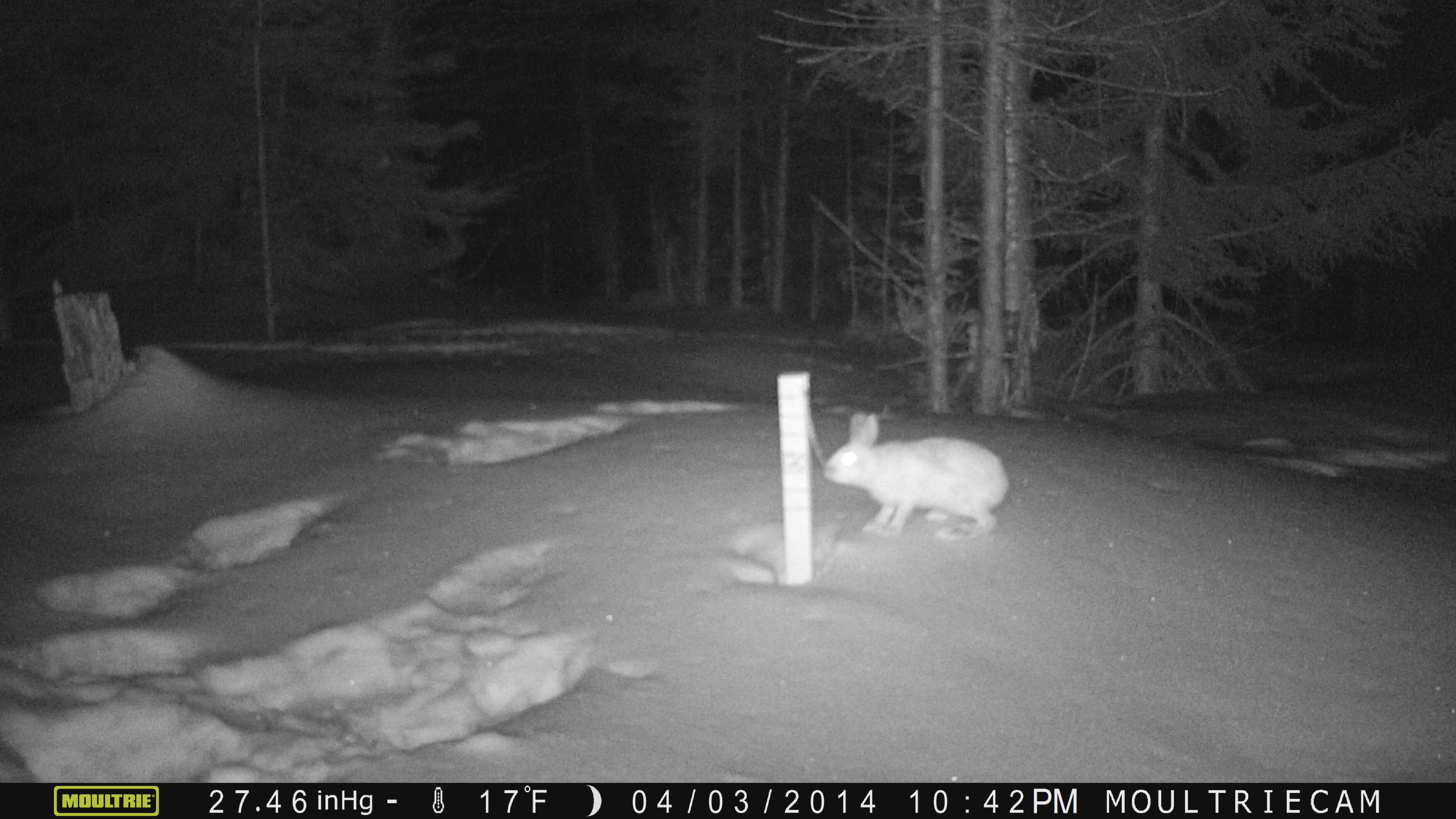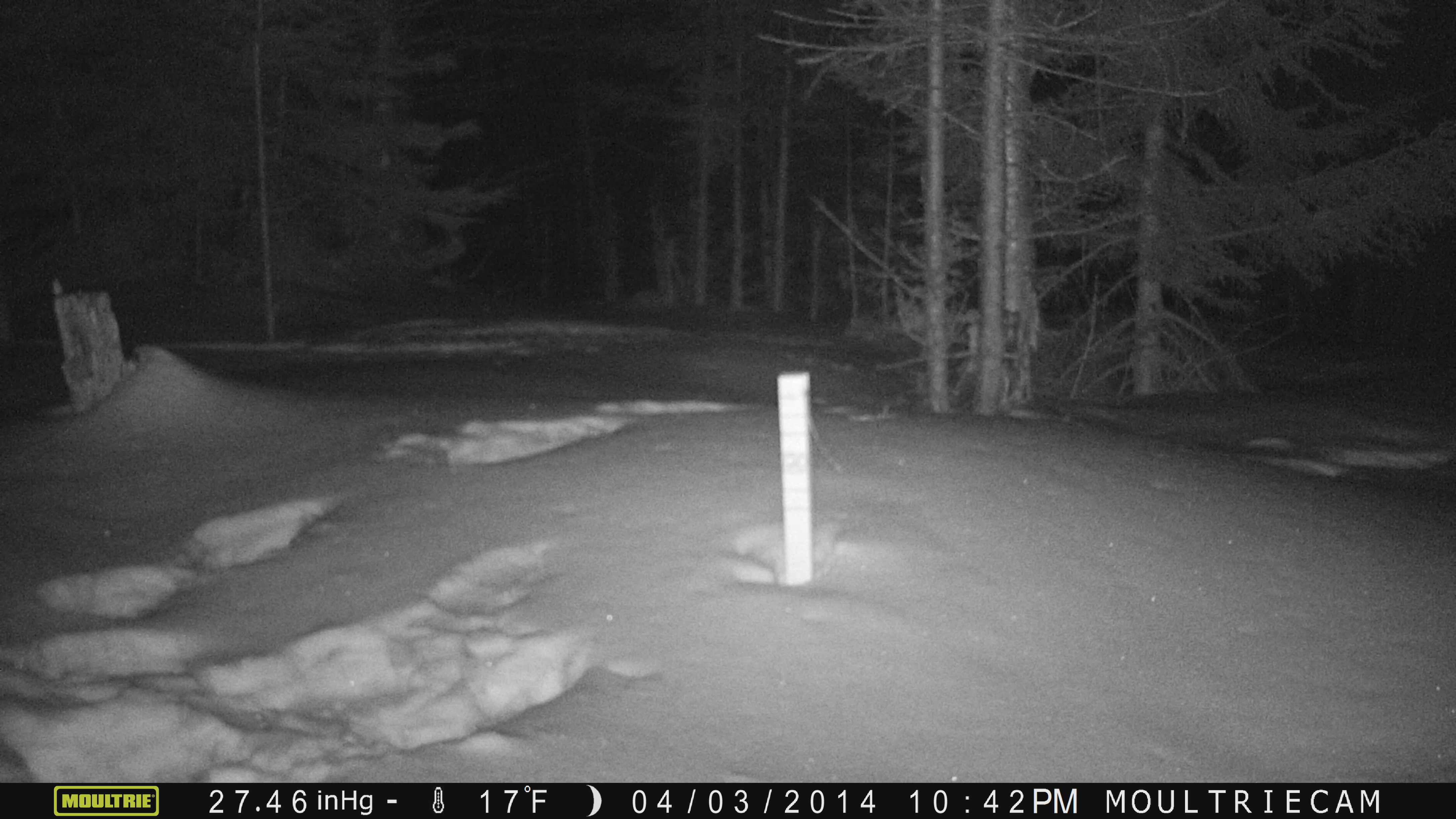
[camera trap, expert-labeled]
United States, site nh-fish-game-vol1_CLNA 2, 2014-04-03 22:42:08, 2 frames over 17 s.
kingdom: Animalia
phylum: Chordata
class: Mammalia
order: Lagomorpha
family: Leporidae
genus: Lepus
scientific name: Lepus americanus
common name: snowshoe hare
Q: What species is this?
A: Snowshoe hare (Lepus americanus).